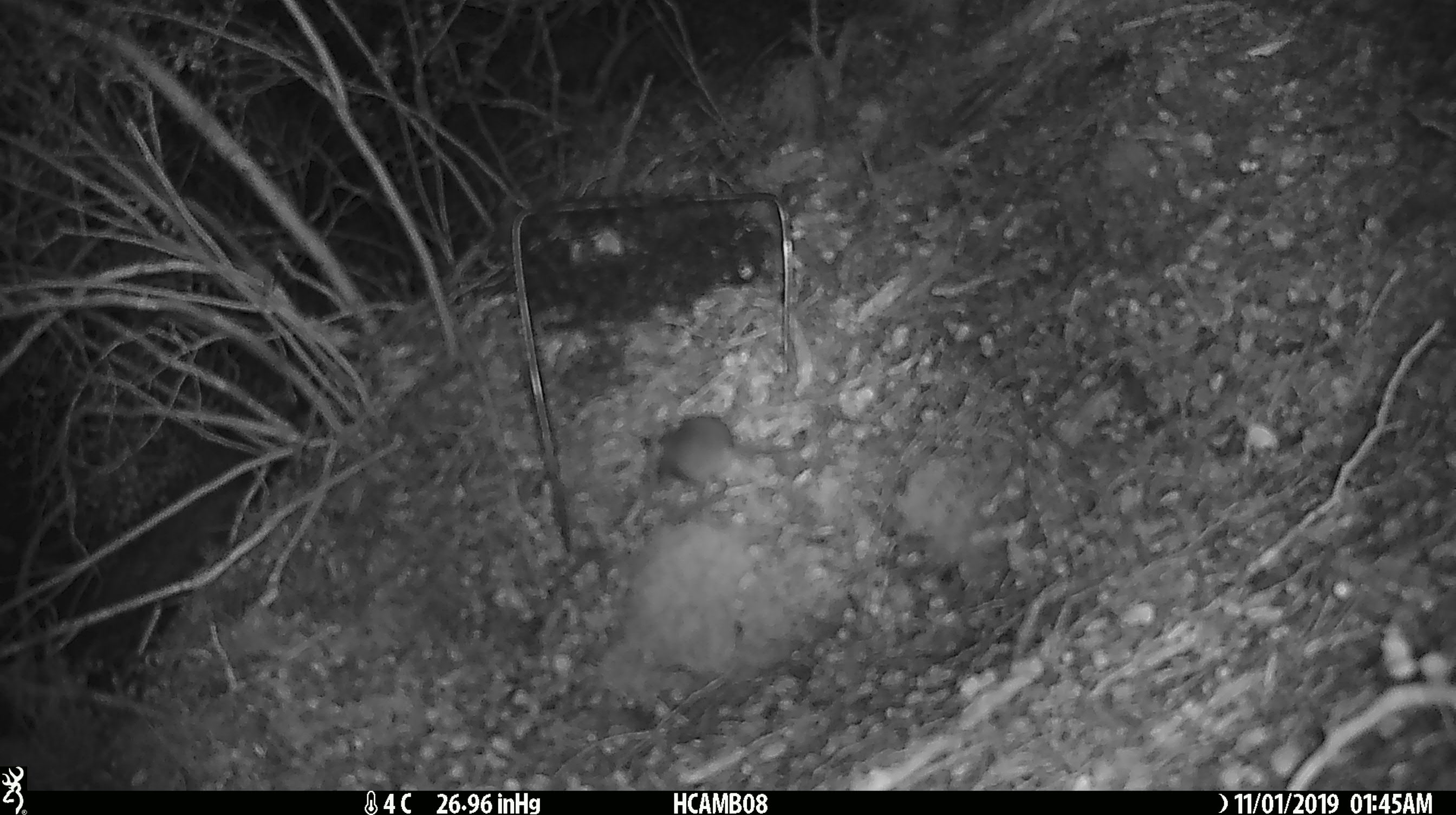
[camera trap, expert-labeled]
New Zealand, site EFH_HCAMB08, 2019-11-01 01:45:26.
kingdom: Animalia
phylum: Chordata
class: Mammalia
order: Rodentia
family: Muridae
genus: Mus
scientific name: Mus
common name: mouse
Mouse (Mus).